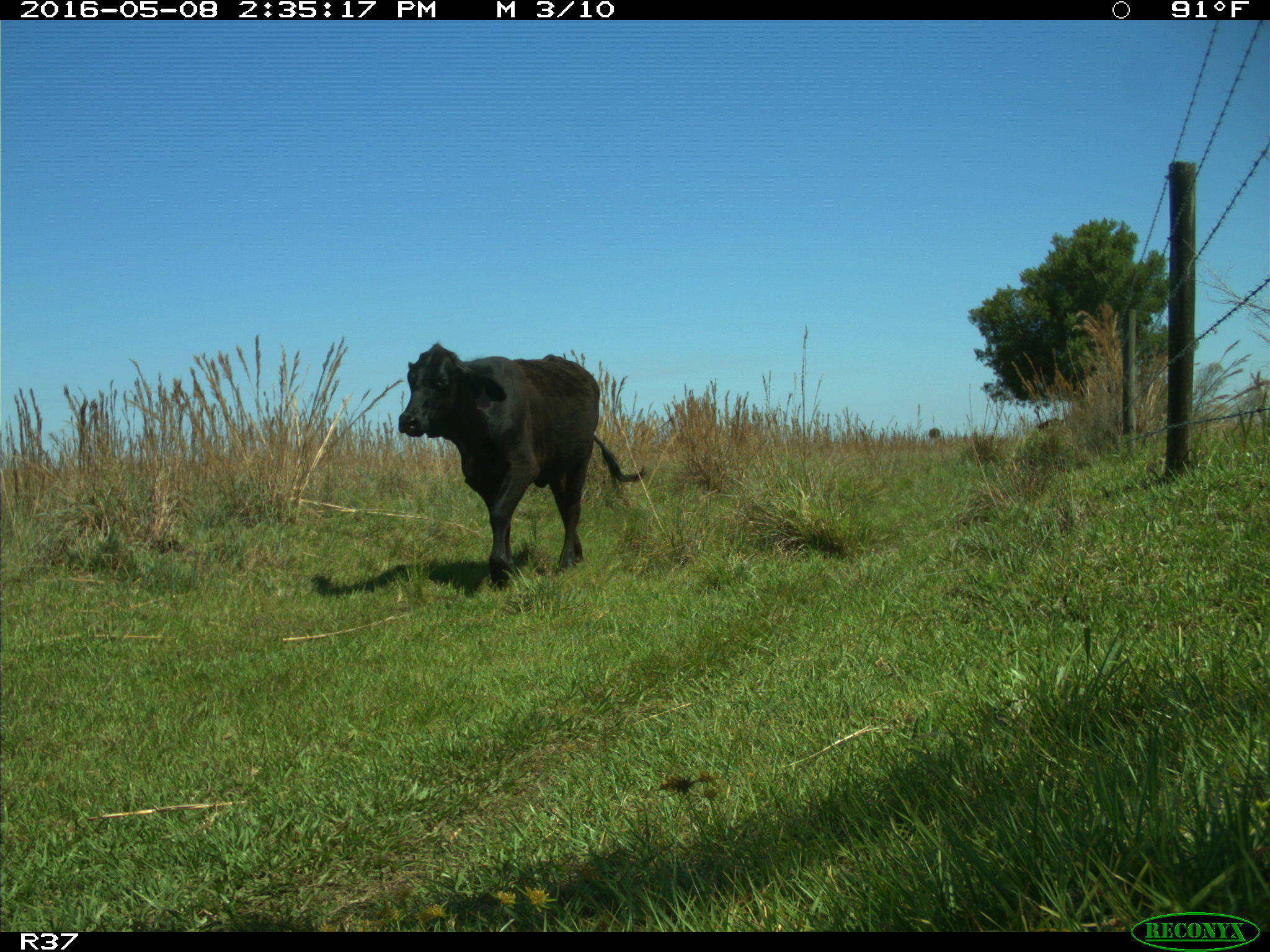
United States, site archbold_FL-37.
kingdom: Animalia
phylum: Chordata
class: Mammalia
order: Artiodactyla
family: Bovidae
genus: Bos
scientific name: Bos taurus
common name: domestic cow